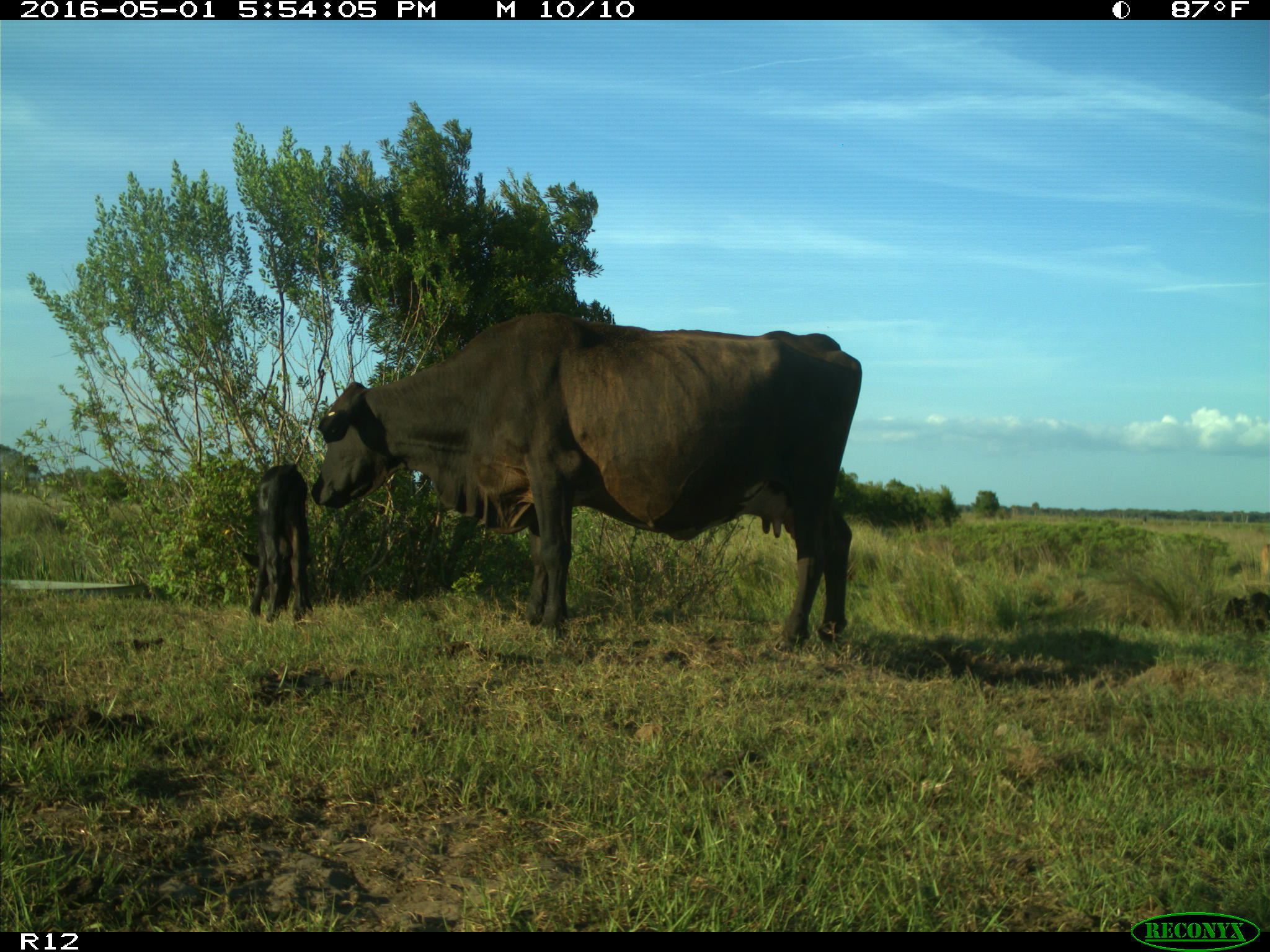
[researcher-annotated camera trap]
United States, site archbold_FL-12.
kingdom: Animalia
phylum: Chordata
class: Mammalia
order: Artiodactyla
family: Bovidae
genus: Bos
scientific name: Bos taurus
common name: domestic cow